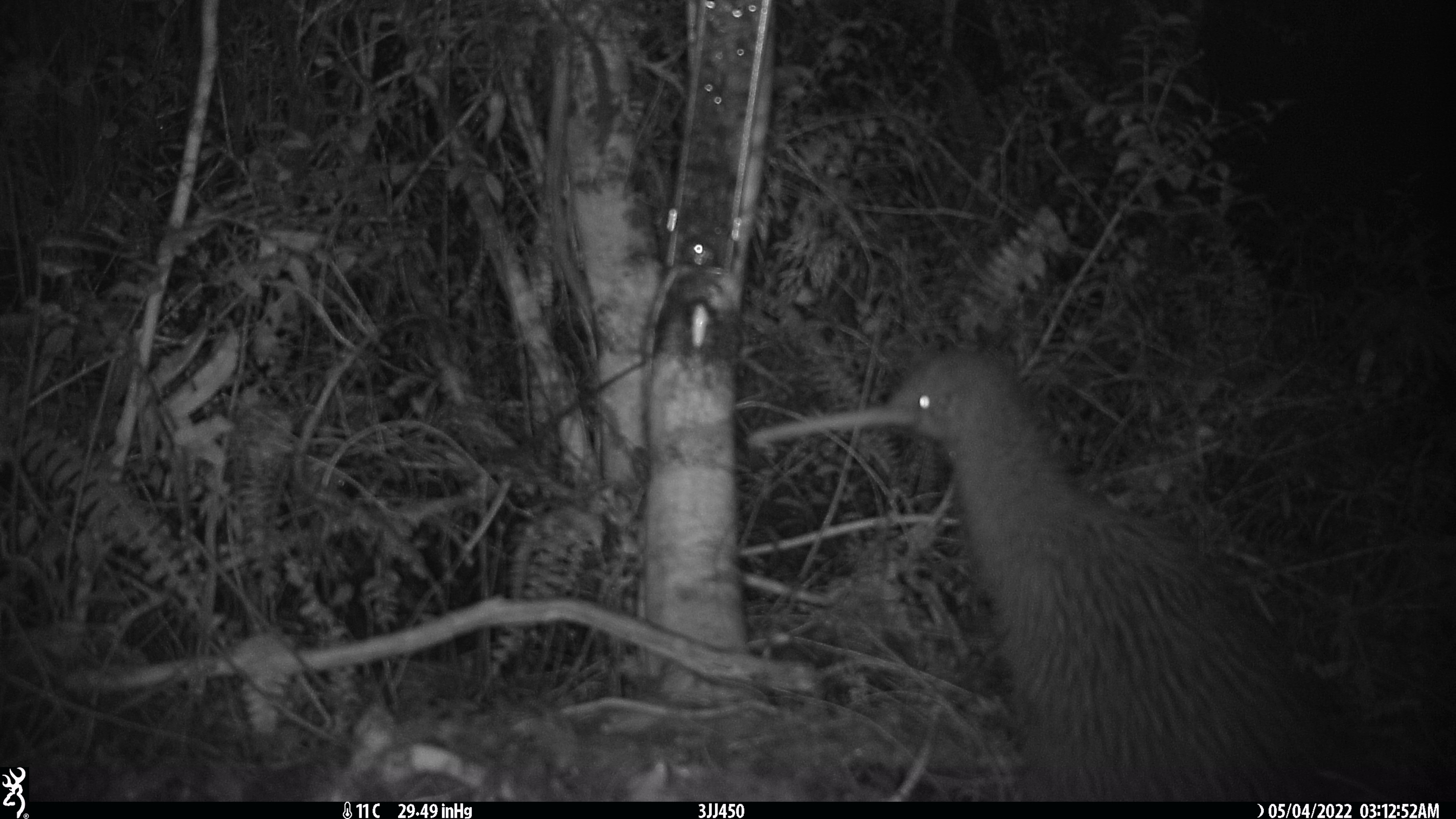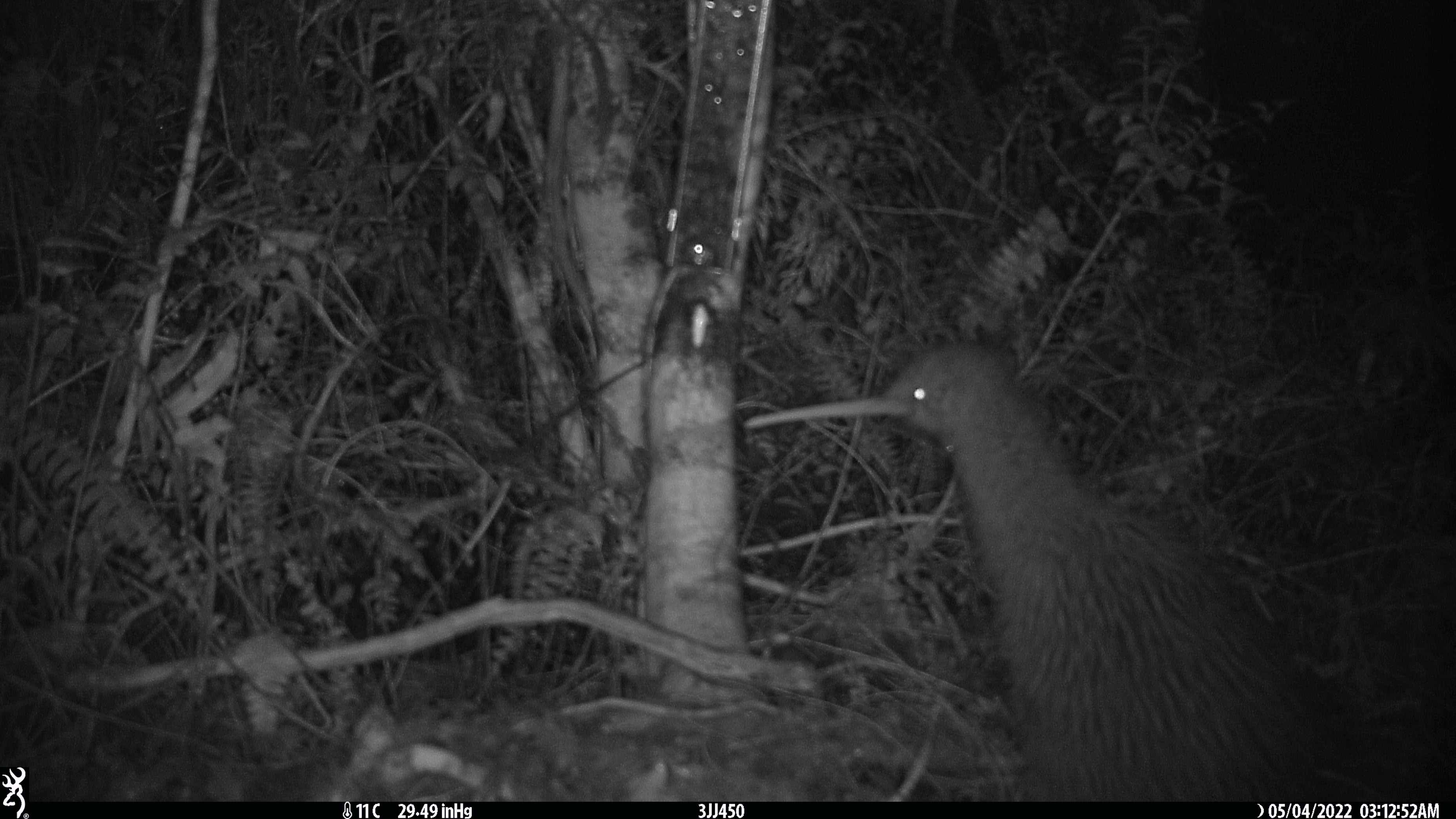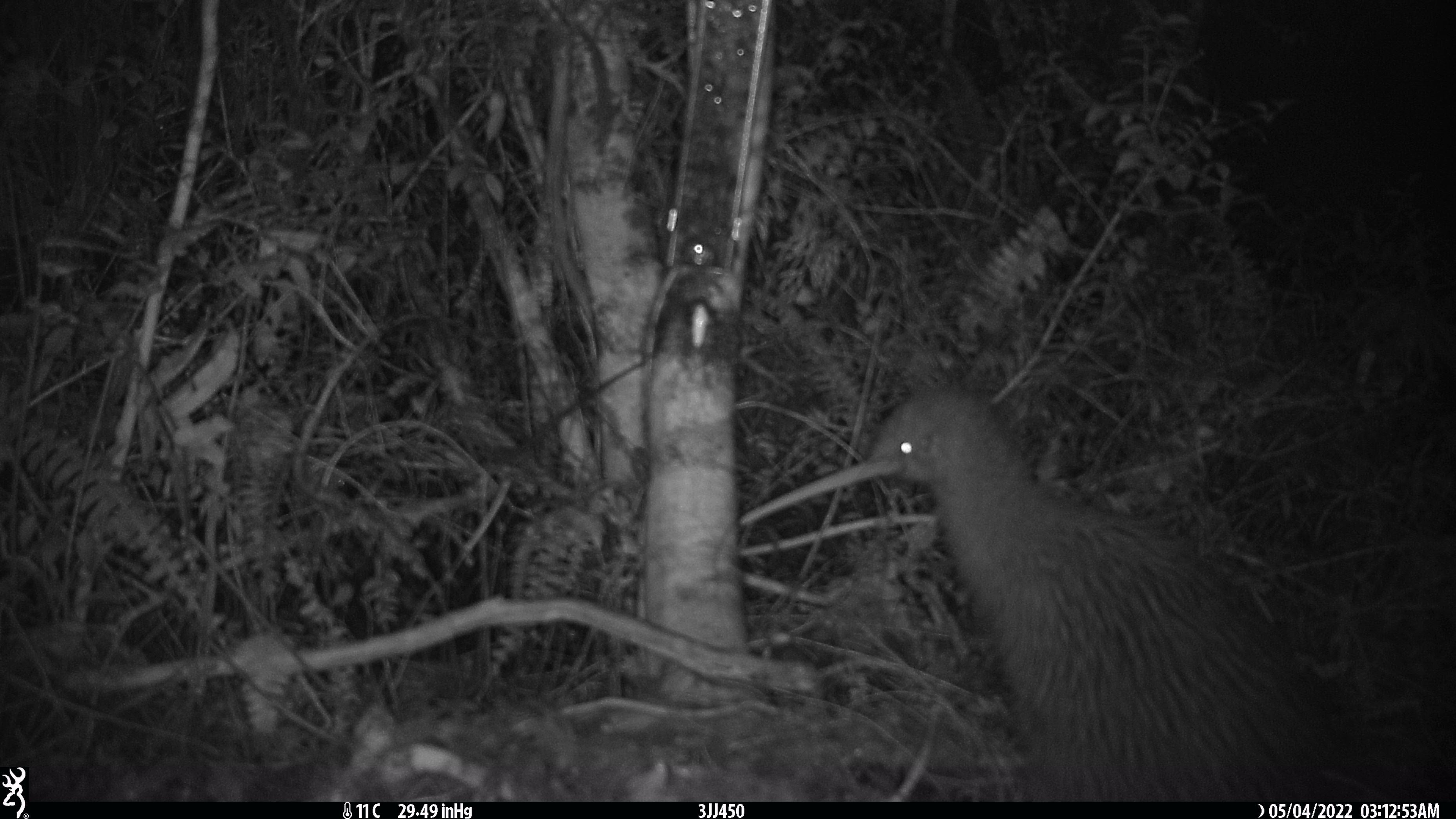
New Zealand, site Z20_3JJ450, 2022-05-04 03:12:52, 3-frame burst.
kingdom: Animalia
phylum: Chordata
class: Aves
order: Apterygiformes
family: Apterygidae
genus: Apteryx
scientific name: Apteryx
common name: kiwi